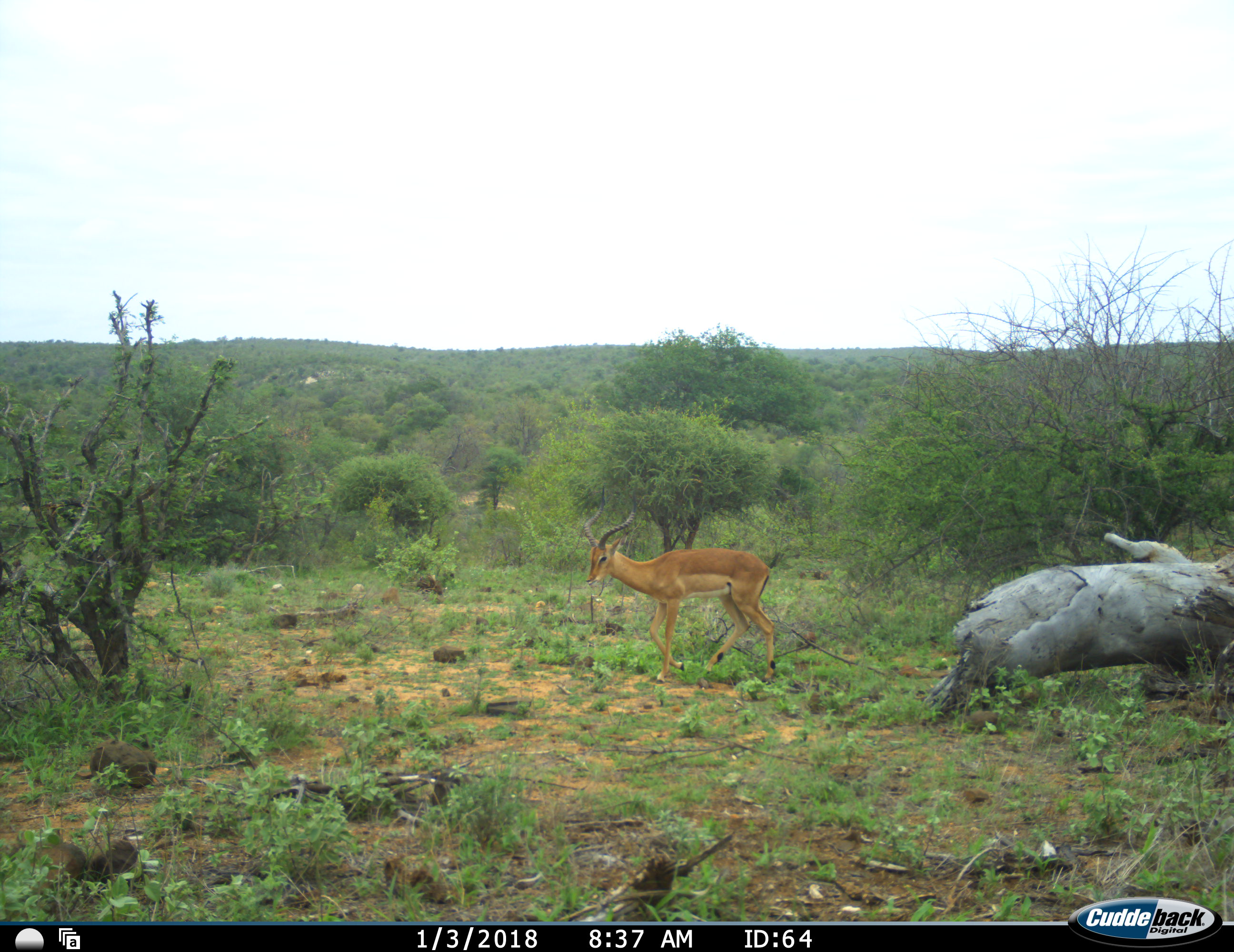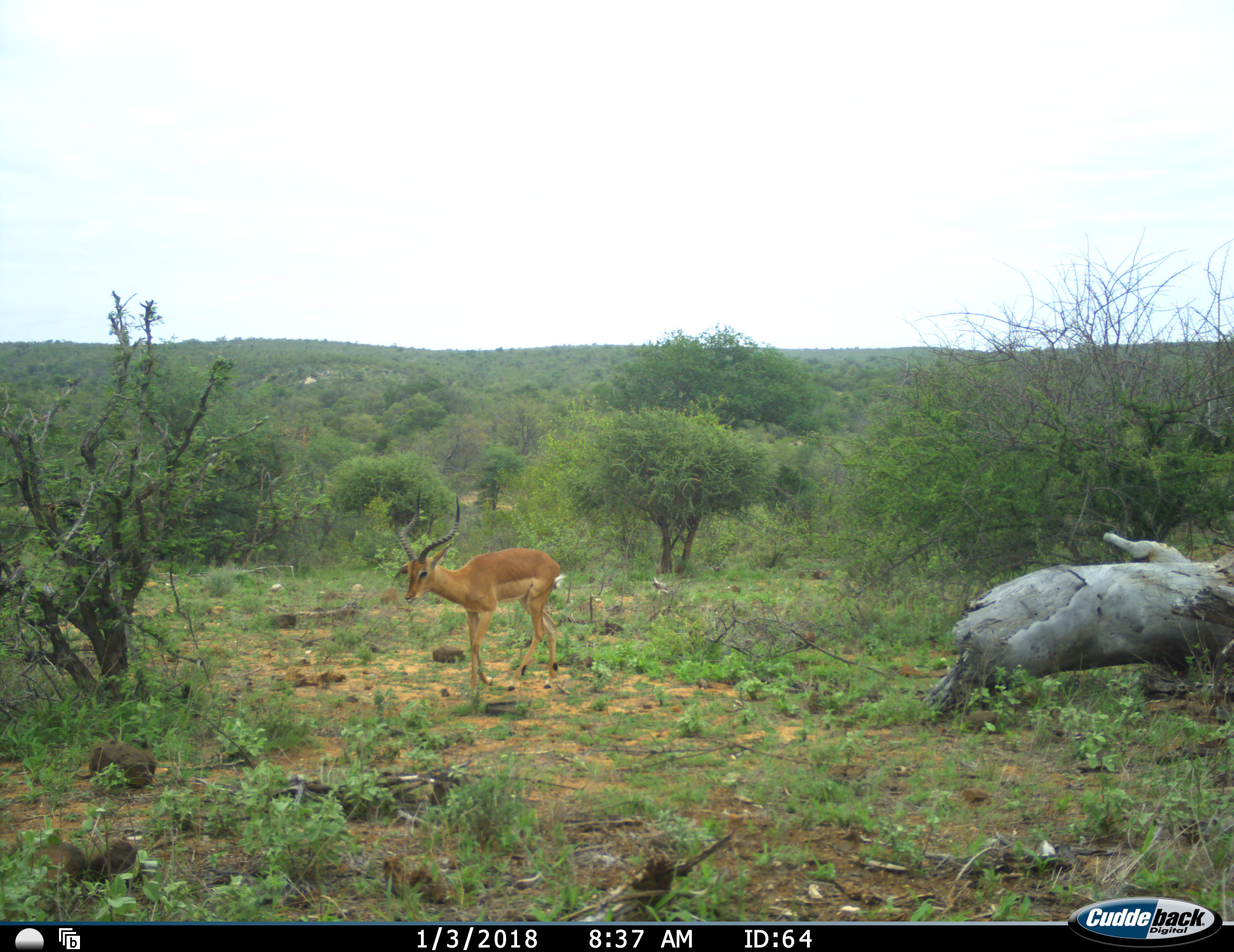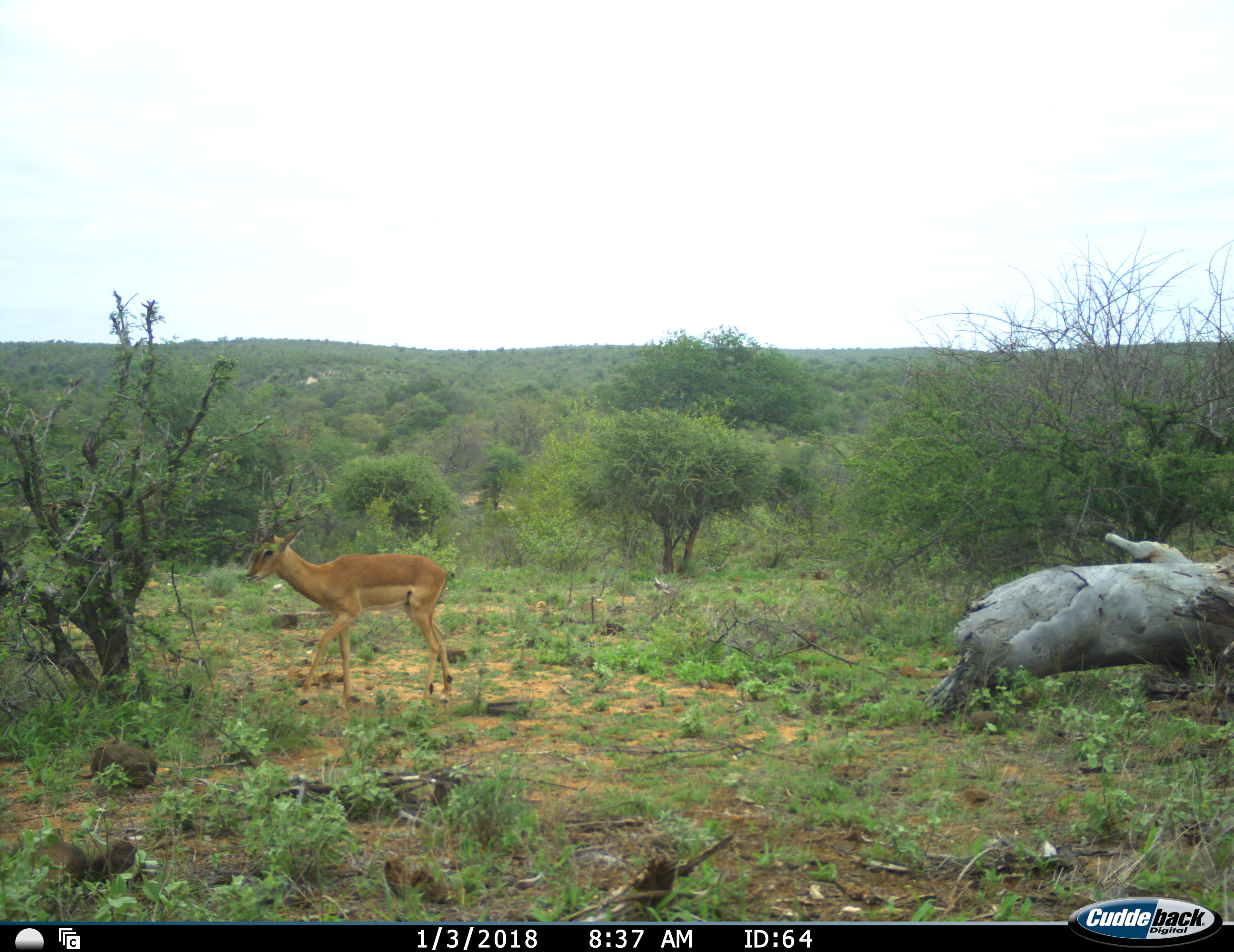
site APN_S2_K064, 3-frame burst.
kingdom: Animalia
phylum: Chordata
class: Mammalia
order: Artiodactyla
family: Bovidae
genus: Aepyceros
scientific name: Aepyceros melampus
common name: impala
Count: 1.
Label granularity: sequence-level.